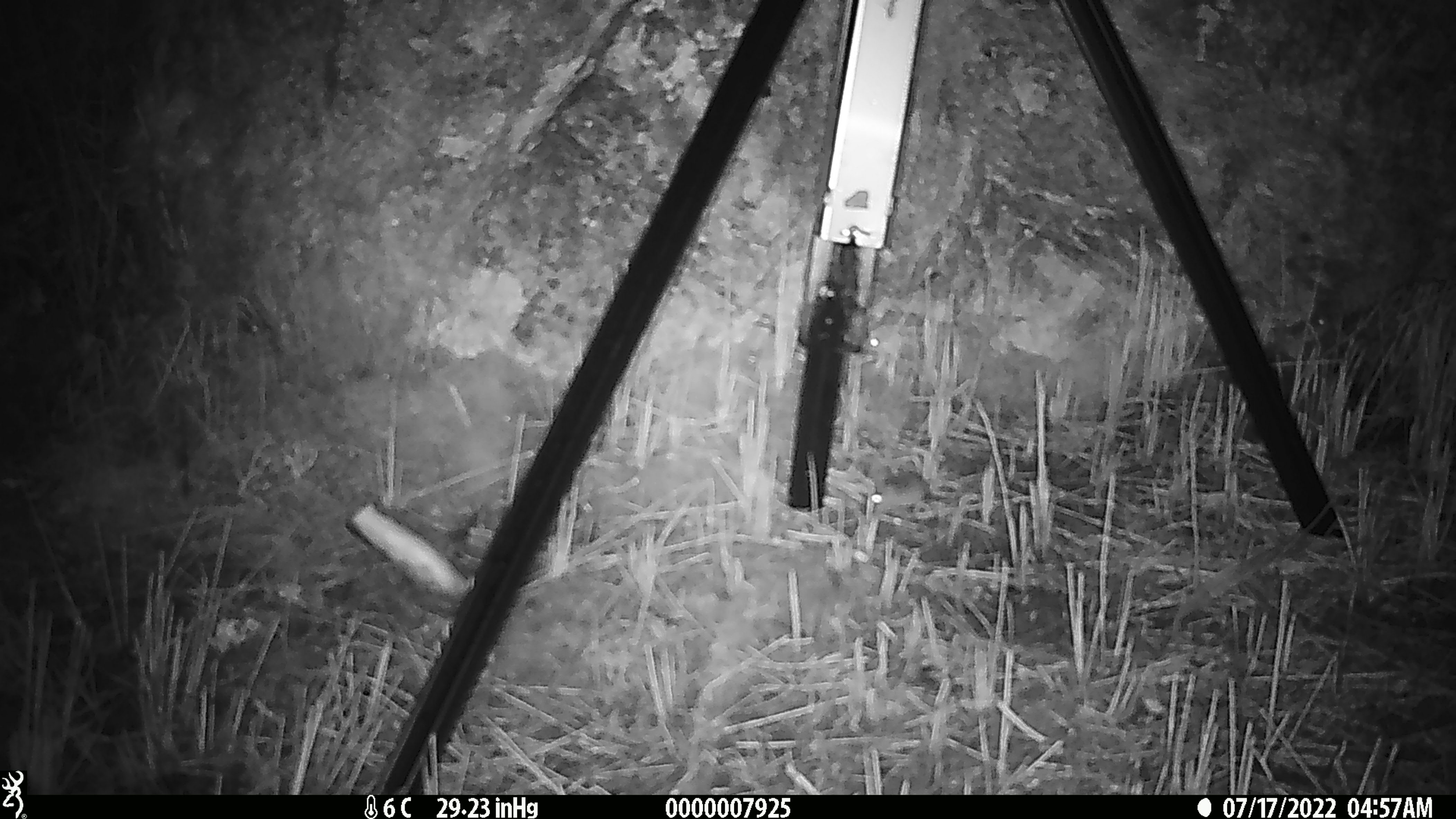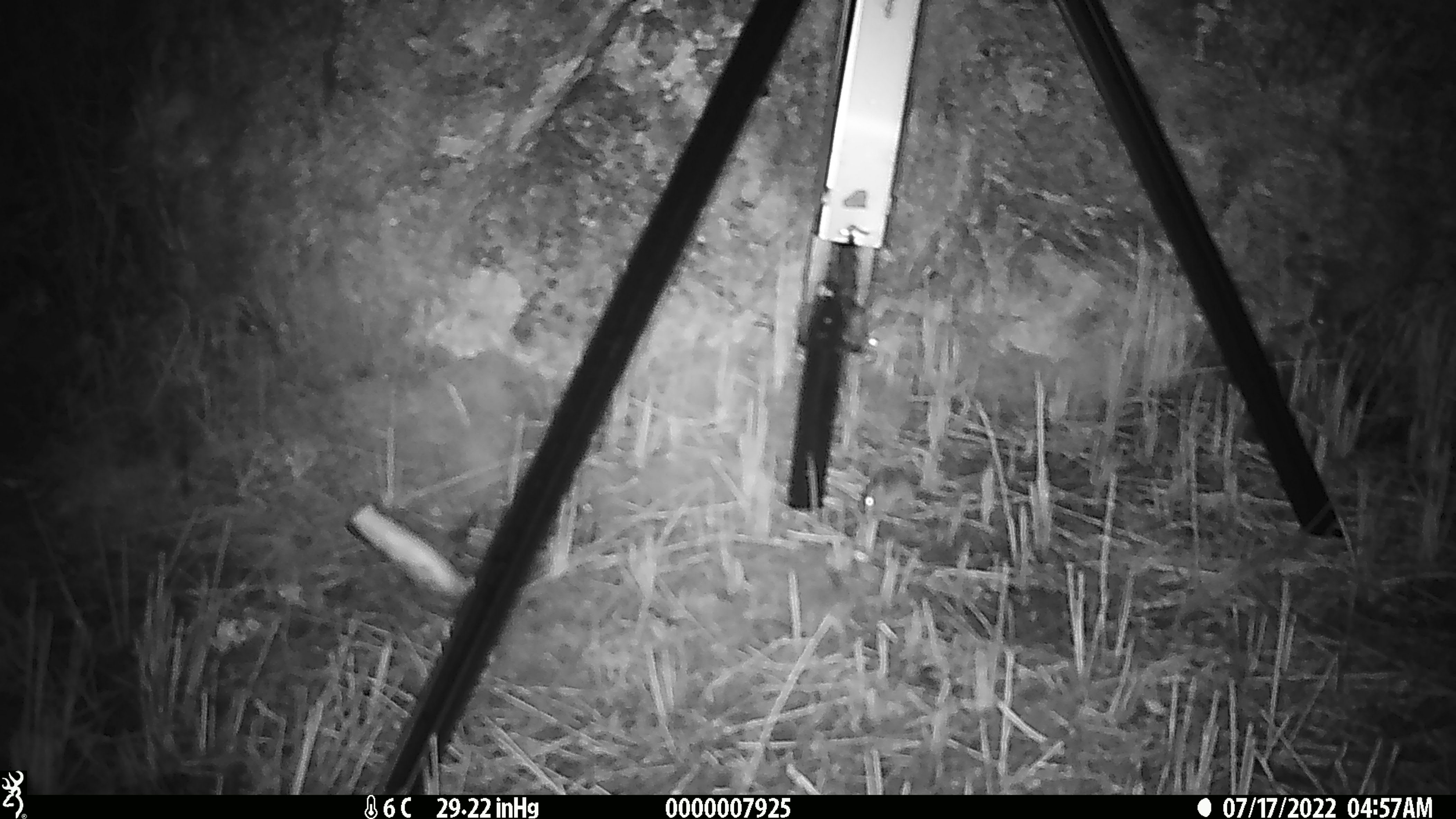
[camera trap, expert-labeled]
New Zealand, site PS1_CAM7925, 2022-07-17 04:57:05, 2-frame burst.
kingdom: Animalia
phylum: Chordata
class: Mammalia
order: Rodentia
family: Muridae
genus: Mus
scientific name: Mus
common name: mouse